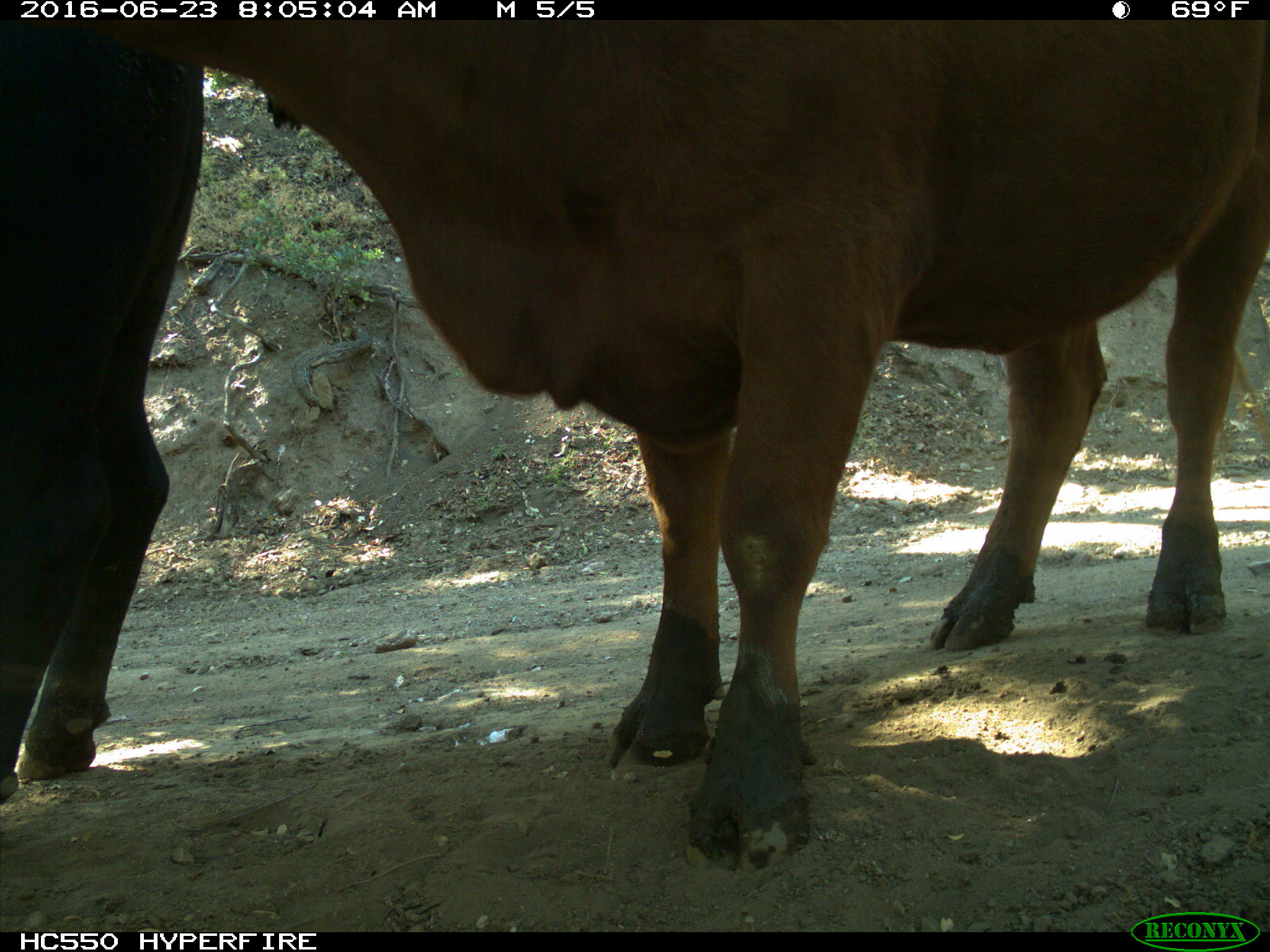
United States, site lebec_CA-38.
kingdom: Animalia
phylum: Chordata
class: Mammalia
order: Artiodactyla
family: Bovidae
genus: Bos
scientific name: Bos taurus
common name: domestic cow